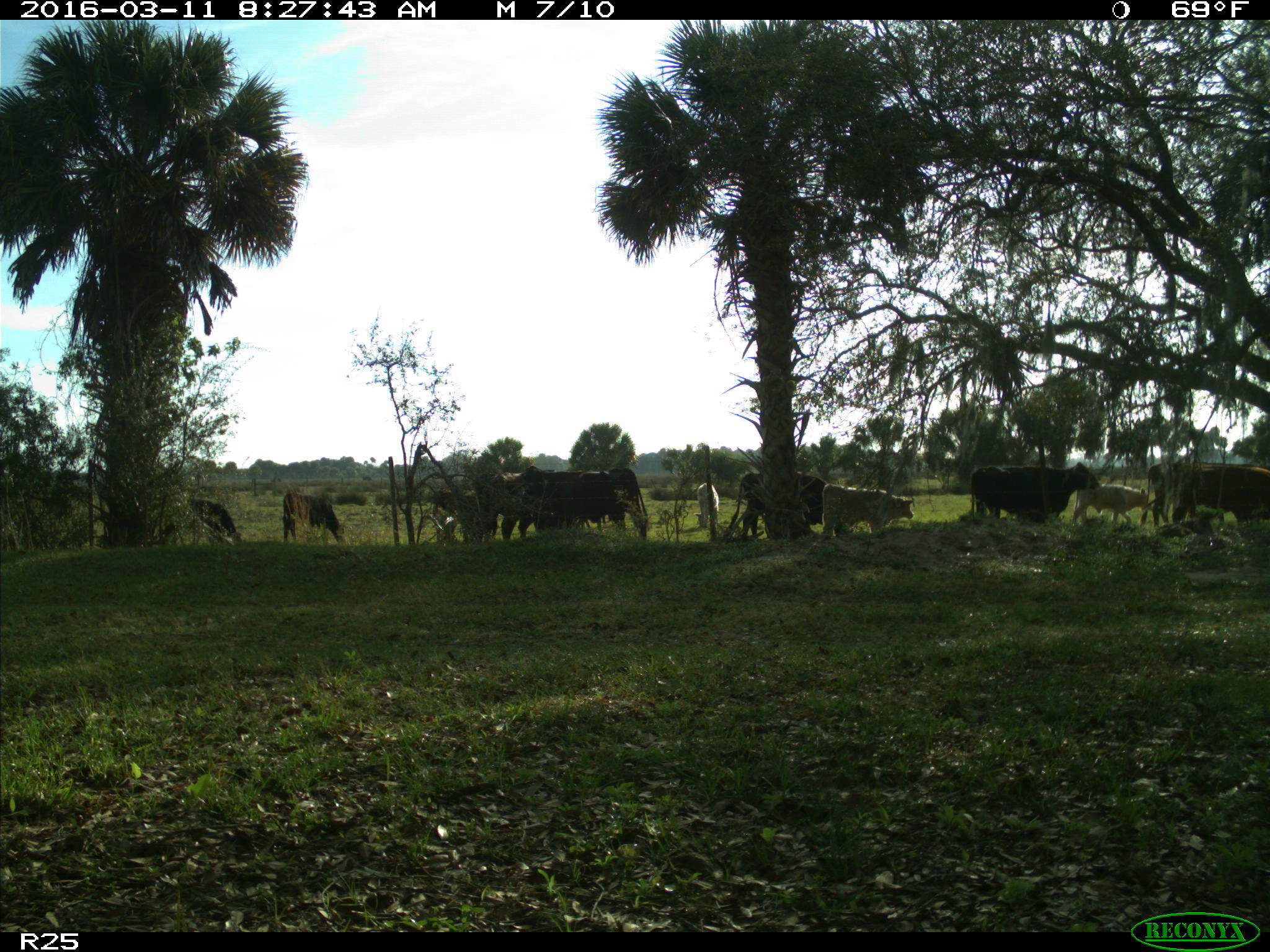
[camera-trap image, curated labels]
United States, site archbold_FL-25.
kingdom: Animalia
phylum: Chordata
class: Mammalia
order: Artiodactyla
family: Bovidae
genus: Bos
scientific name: Bos taurus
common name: domestic cow